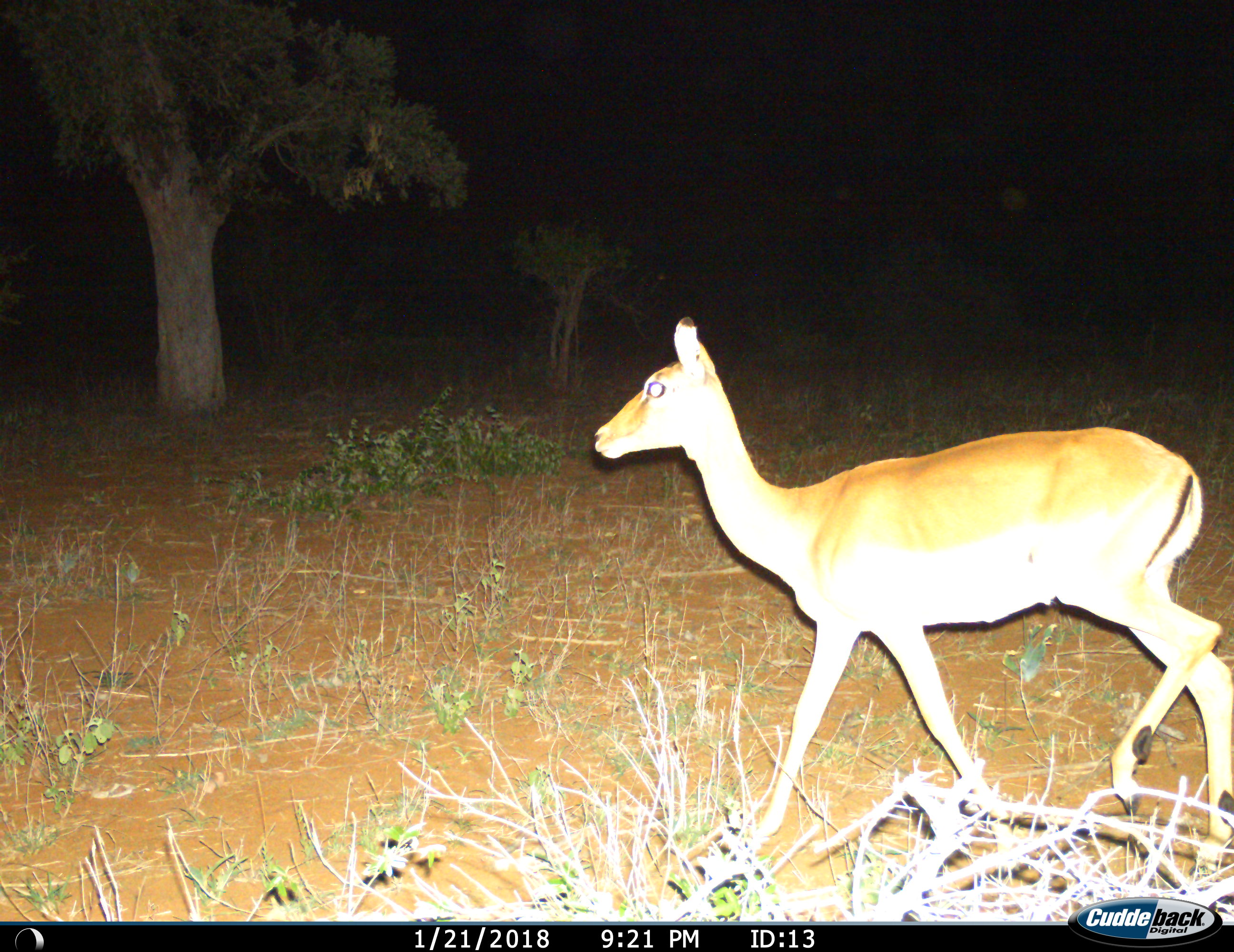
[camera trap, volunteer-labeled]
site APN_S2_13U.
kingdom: Animalia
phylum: Chordata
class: Mammalia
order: Artiodactyla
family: Bovidae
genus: Aepyceros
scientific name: Aepyceros melampus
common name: impala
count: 1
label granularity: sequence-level